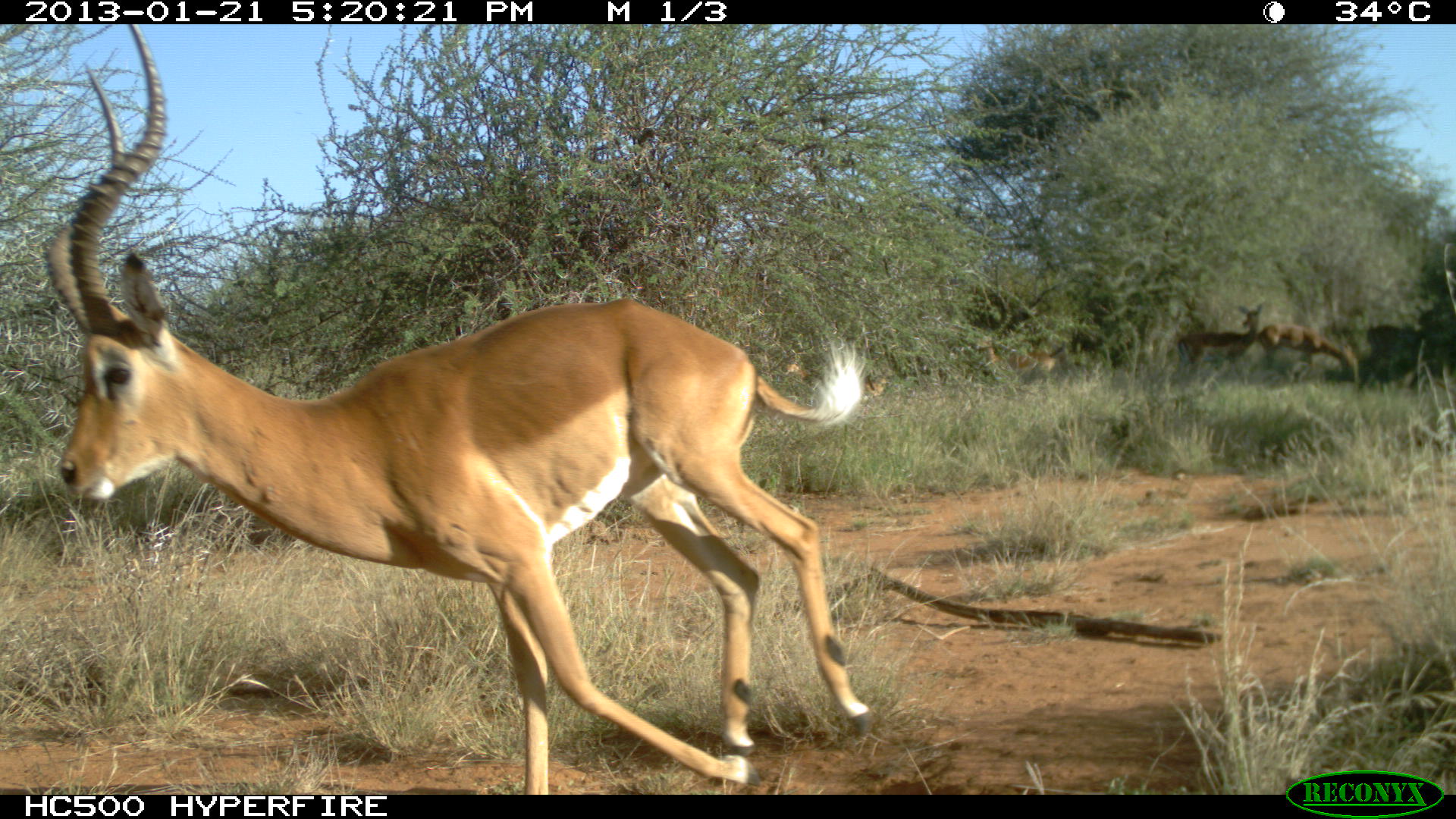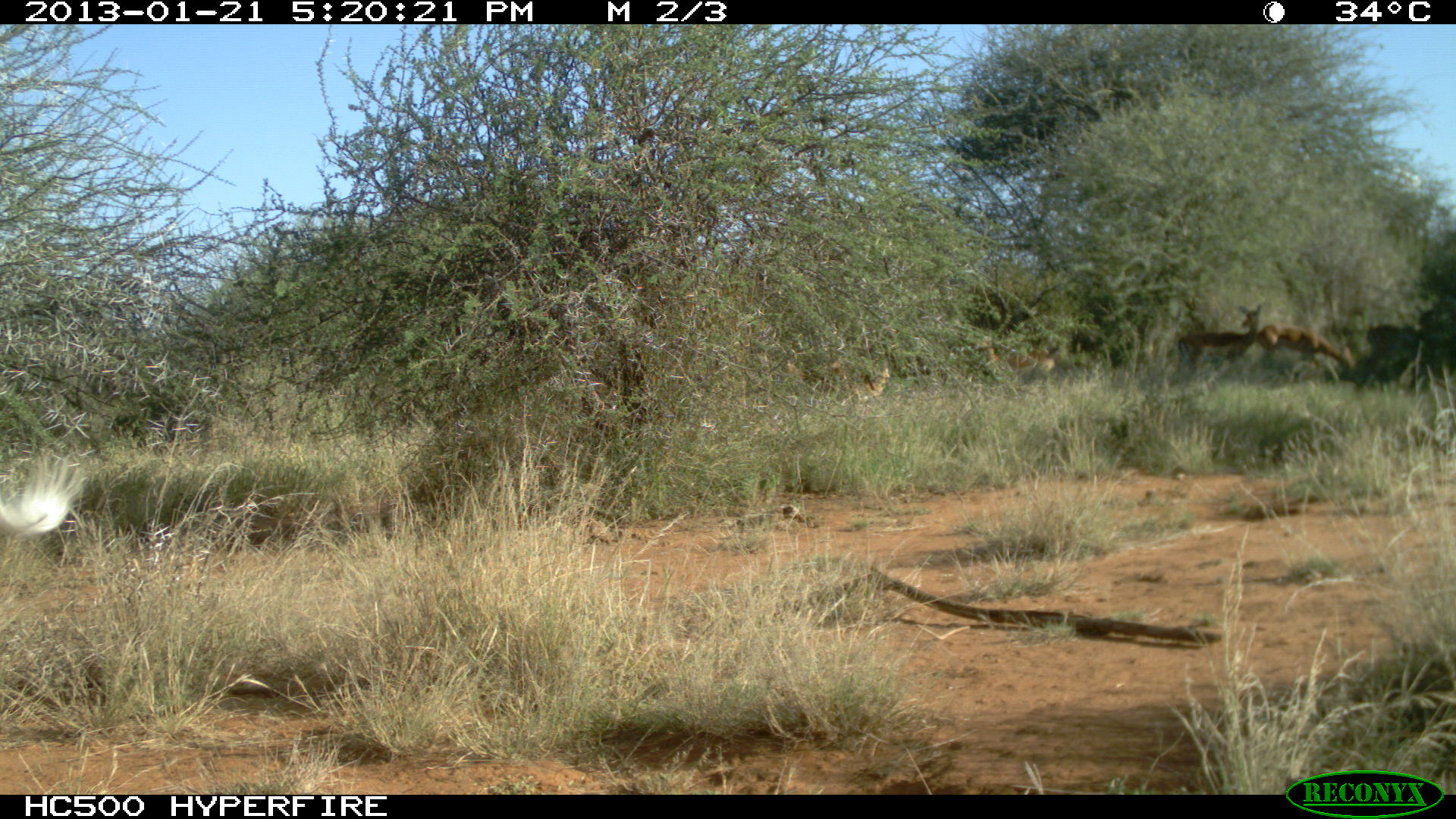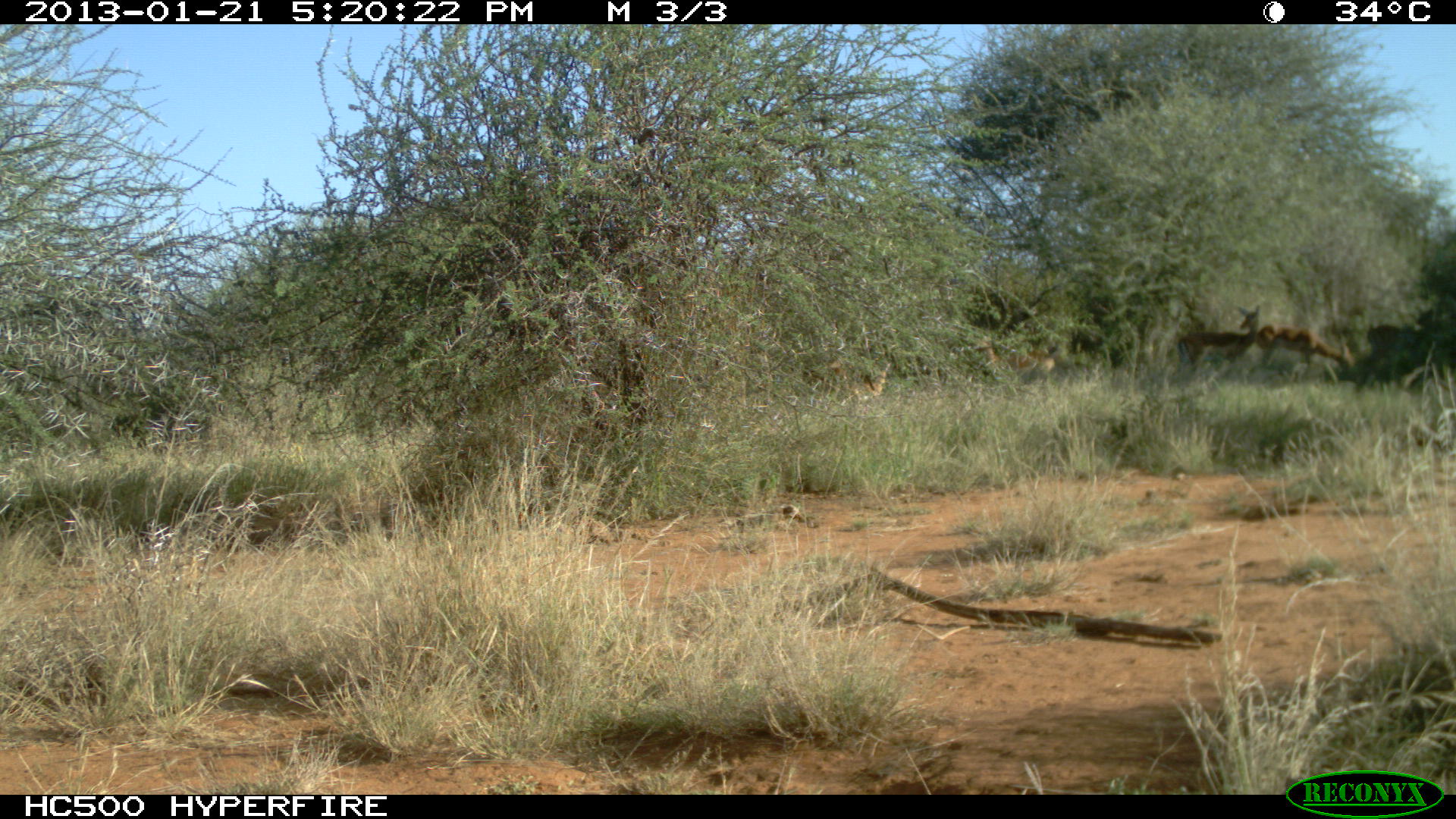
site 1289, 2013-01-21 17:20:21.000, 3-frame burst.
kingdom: Animalia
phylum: Chordata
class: Mammalia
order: Artiodactyla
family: Bovidae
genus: Aepyceros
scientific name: Aepyceros melampus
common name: impala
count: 6